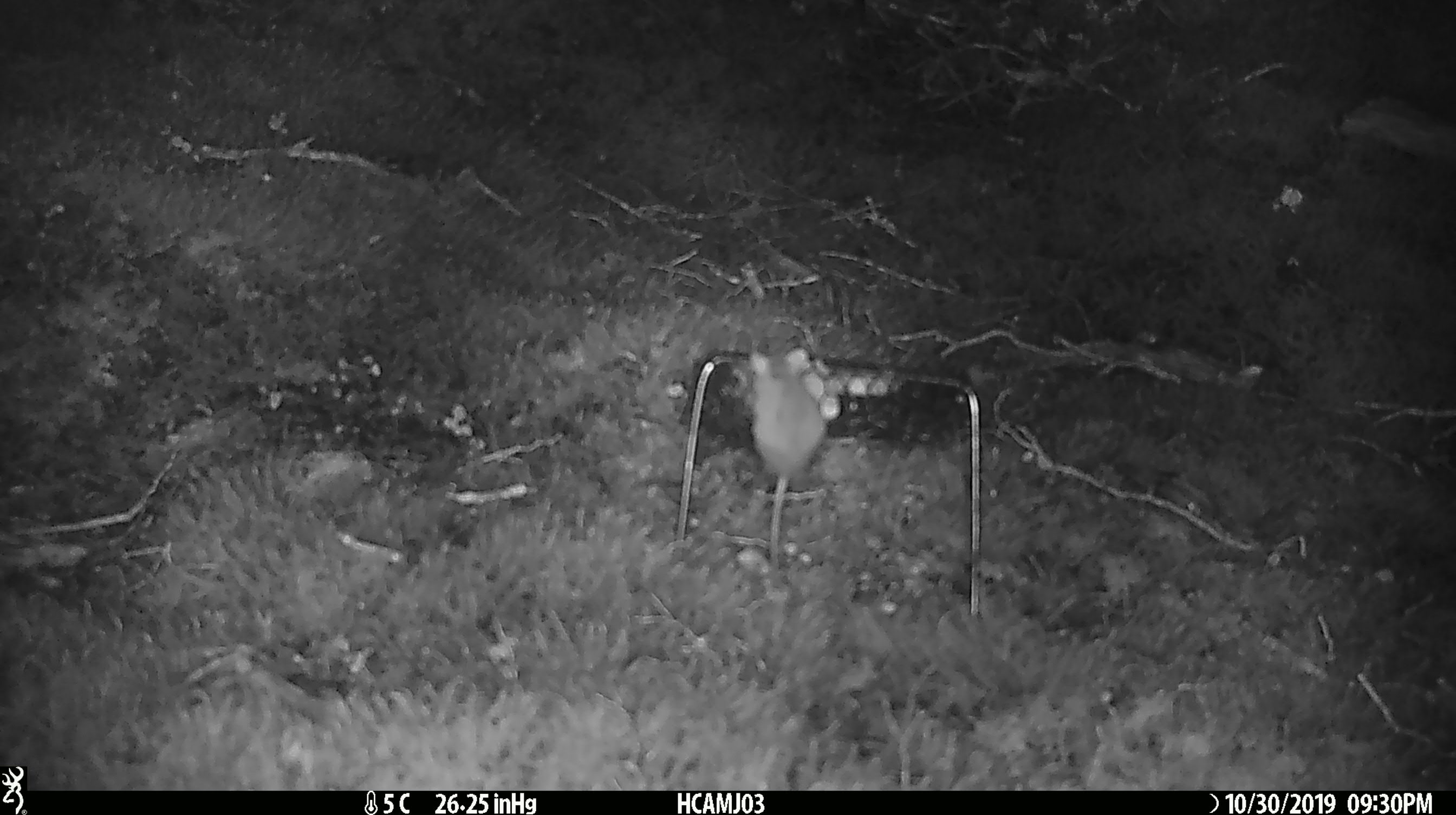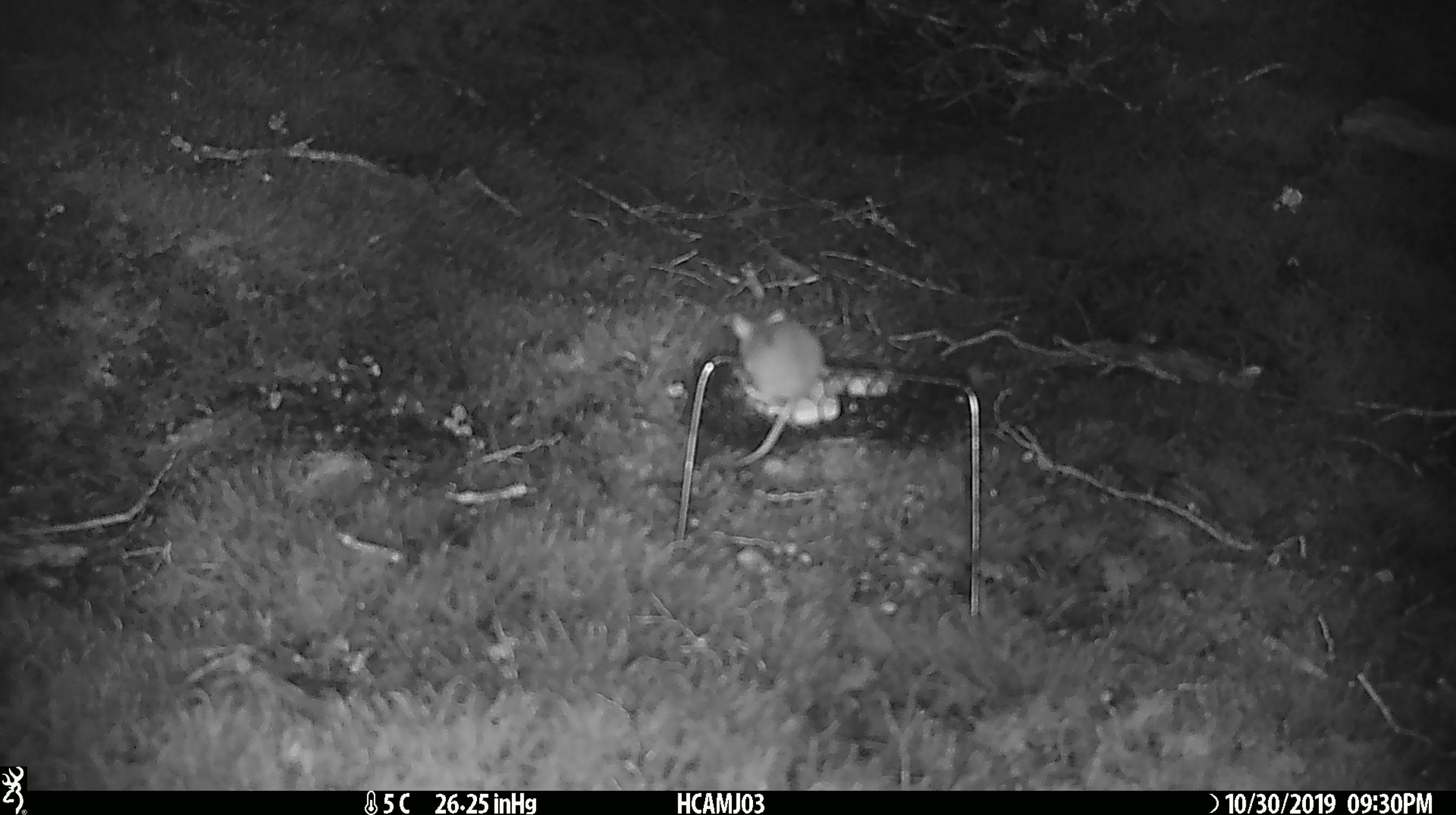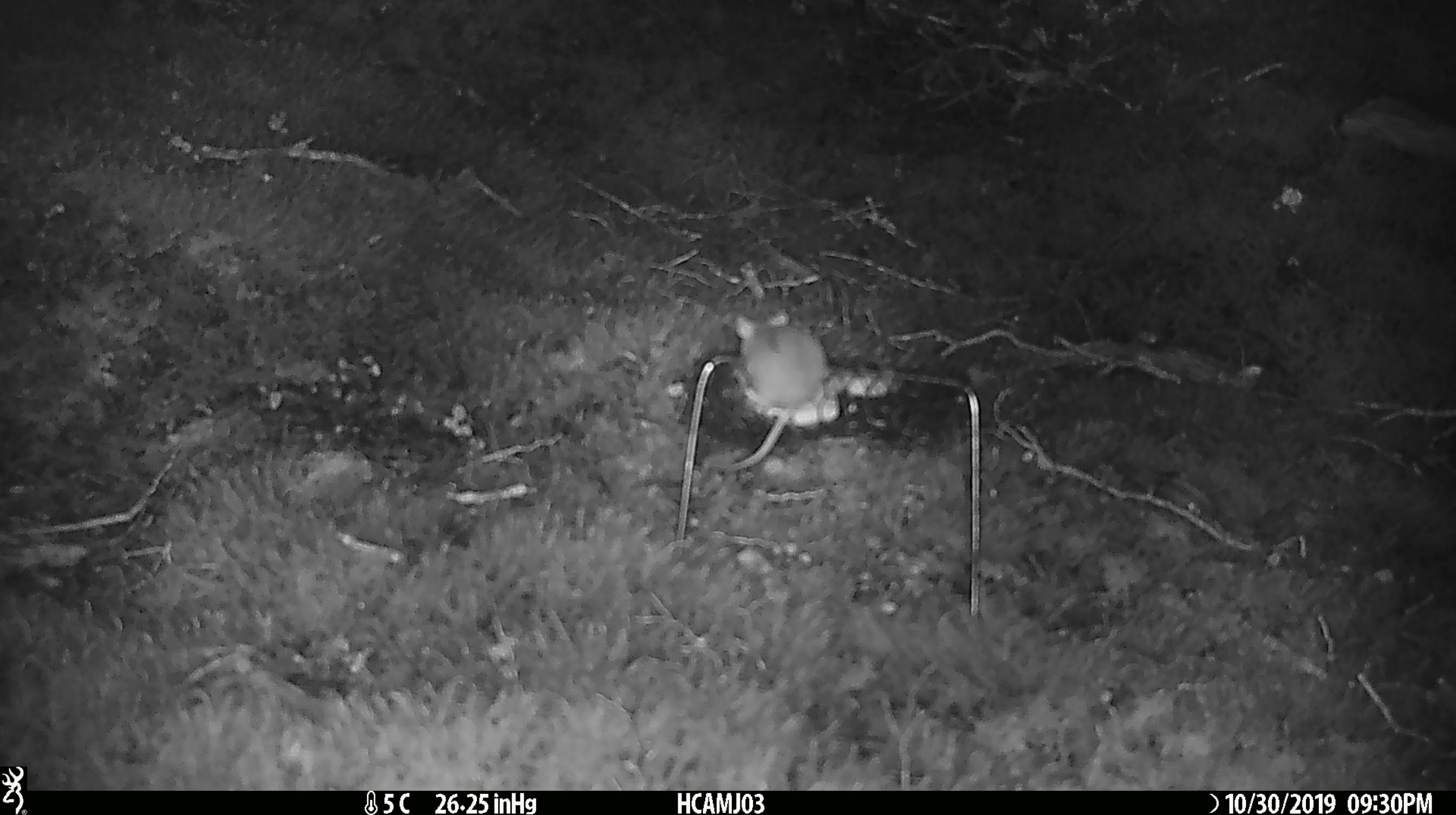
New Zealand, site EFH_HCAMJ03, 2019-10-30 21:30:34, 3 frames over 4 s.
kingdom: Animalia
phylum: Chordata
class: Mammalia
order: Rodentia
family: Muridae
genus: Mus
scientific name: Mus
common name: mouse